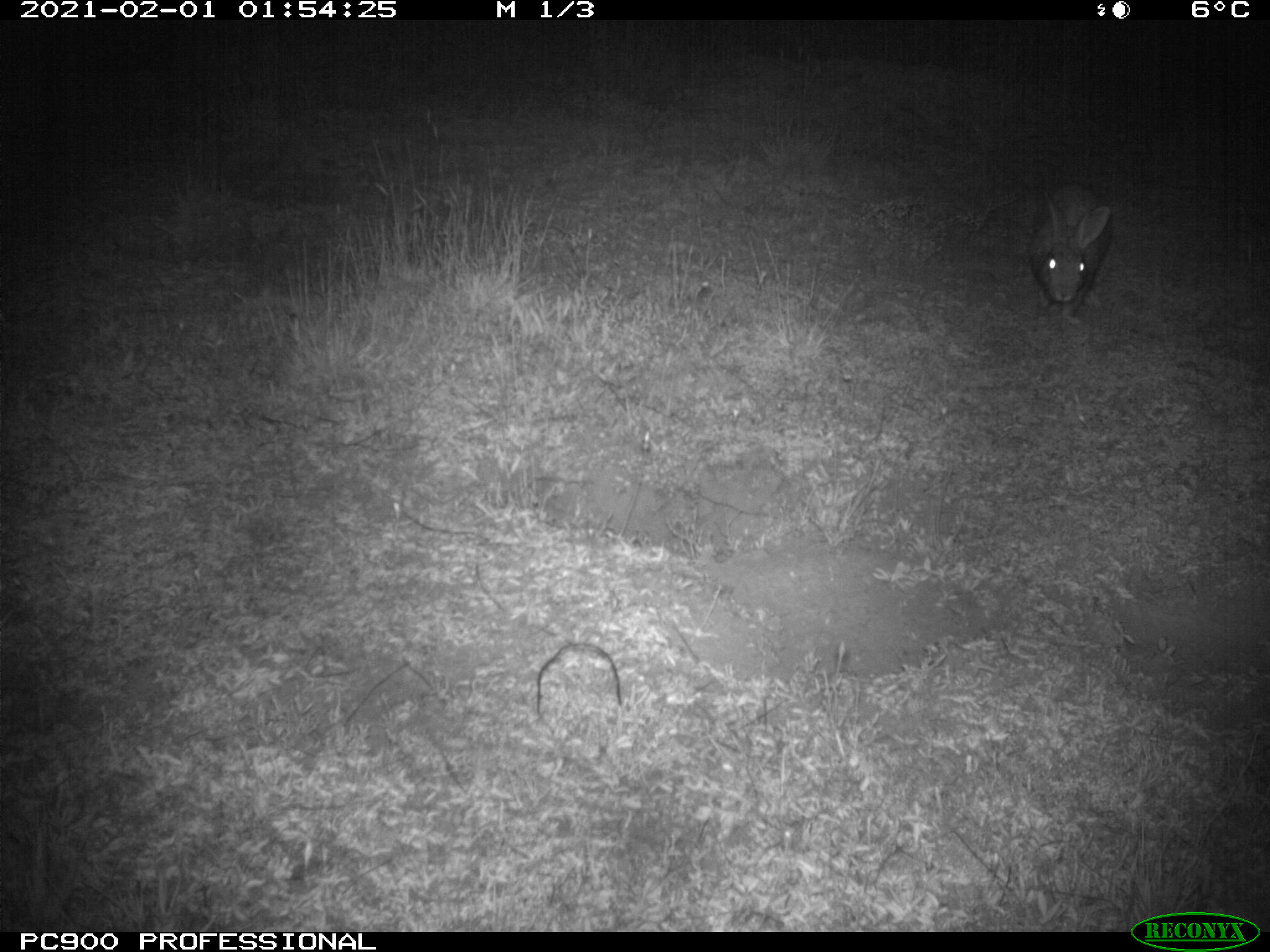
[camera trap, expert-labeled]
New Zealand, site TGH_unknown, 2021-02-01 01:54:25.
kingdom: Animalia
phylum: Chordata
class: Mammalia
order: Lagomorpha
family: Leporidae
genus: Oryctolagus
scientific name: Oryctolagus cuniculus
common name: european rabbit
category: rabbit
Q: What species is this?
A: Rabbit (european rabbit) (Oryctolagus cuniculus).